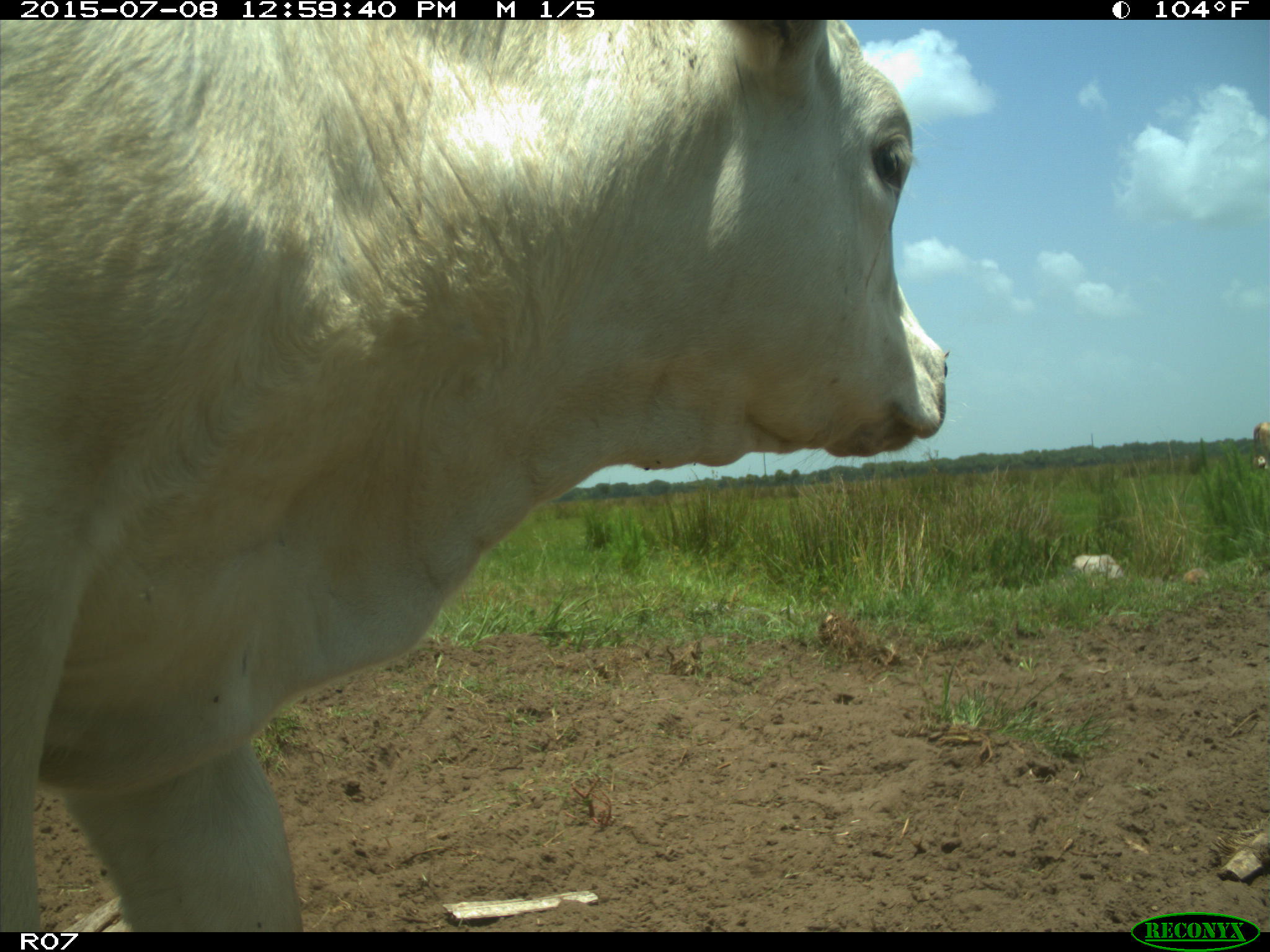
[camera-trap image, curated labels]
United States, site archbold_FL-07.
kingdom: Animalia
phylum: Chordata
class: Mammalia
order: Artiodactyla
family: Bovidae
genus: Bos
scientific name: Bos taurus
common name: domestic cow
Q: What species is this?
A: Bos taurus (domestic cow).